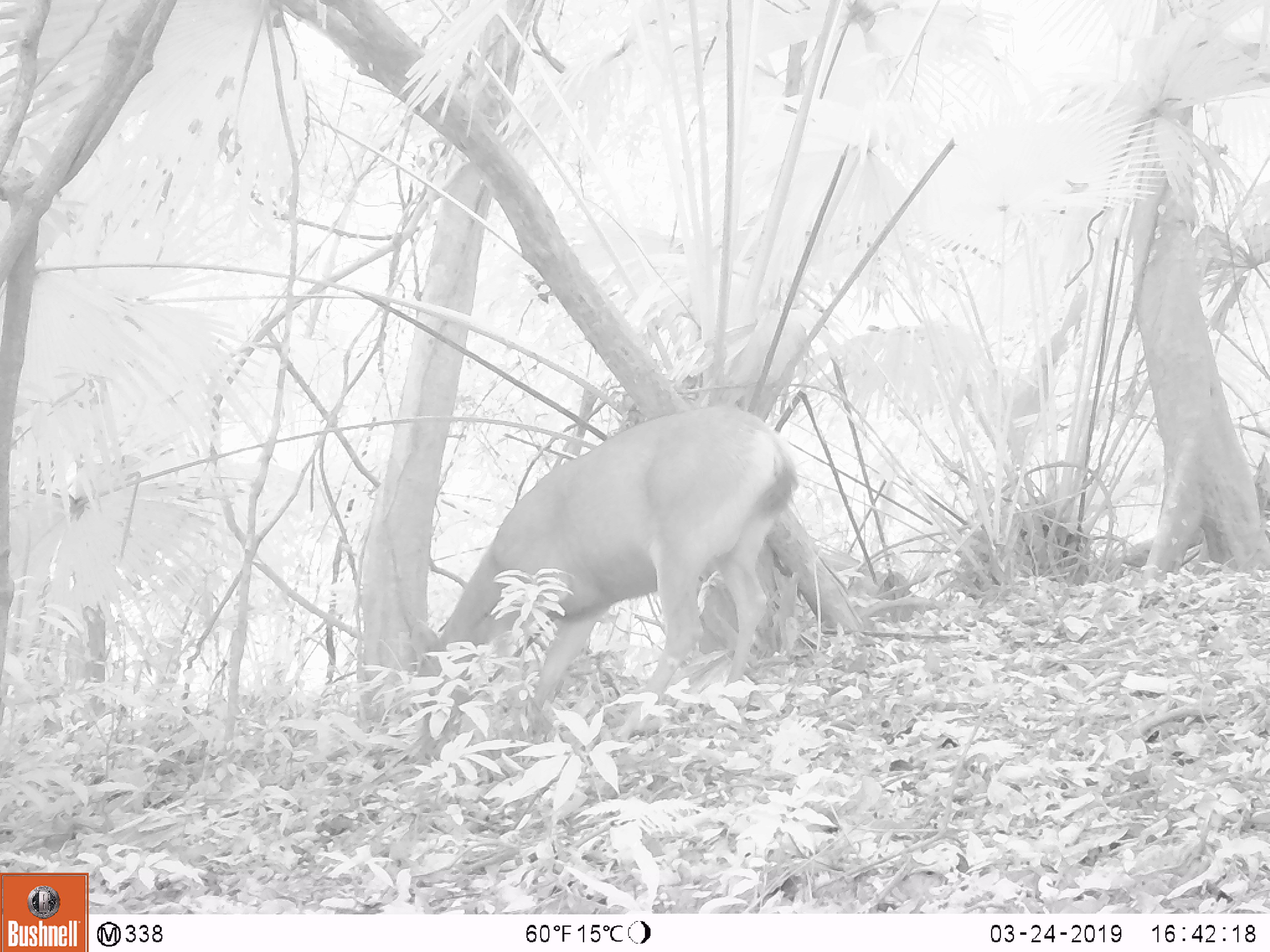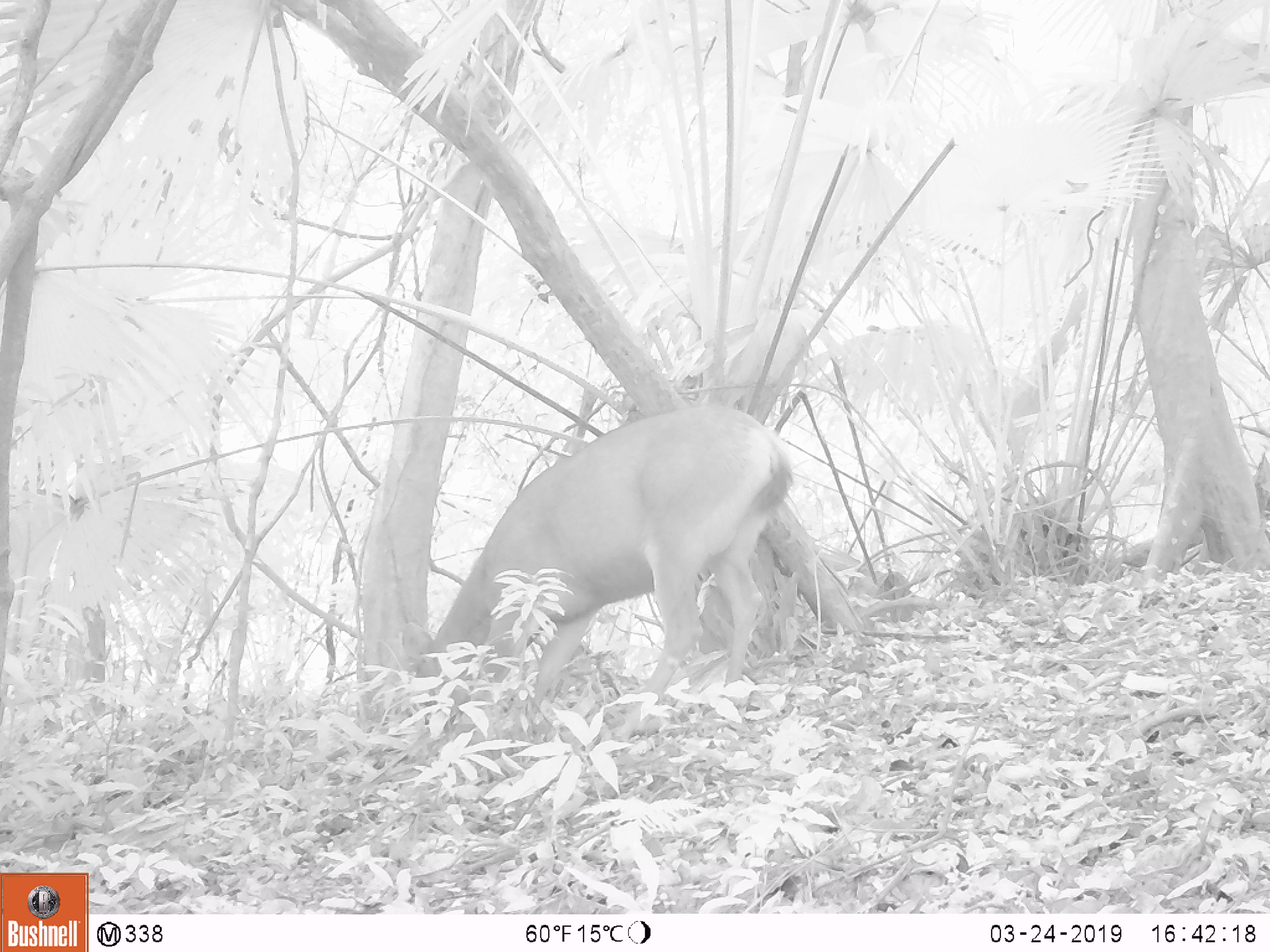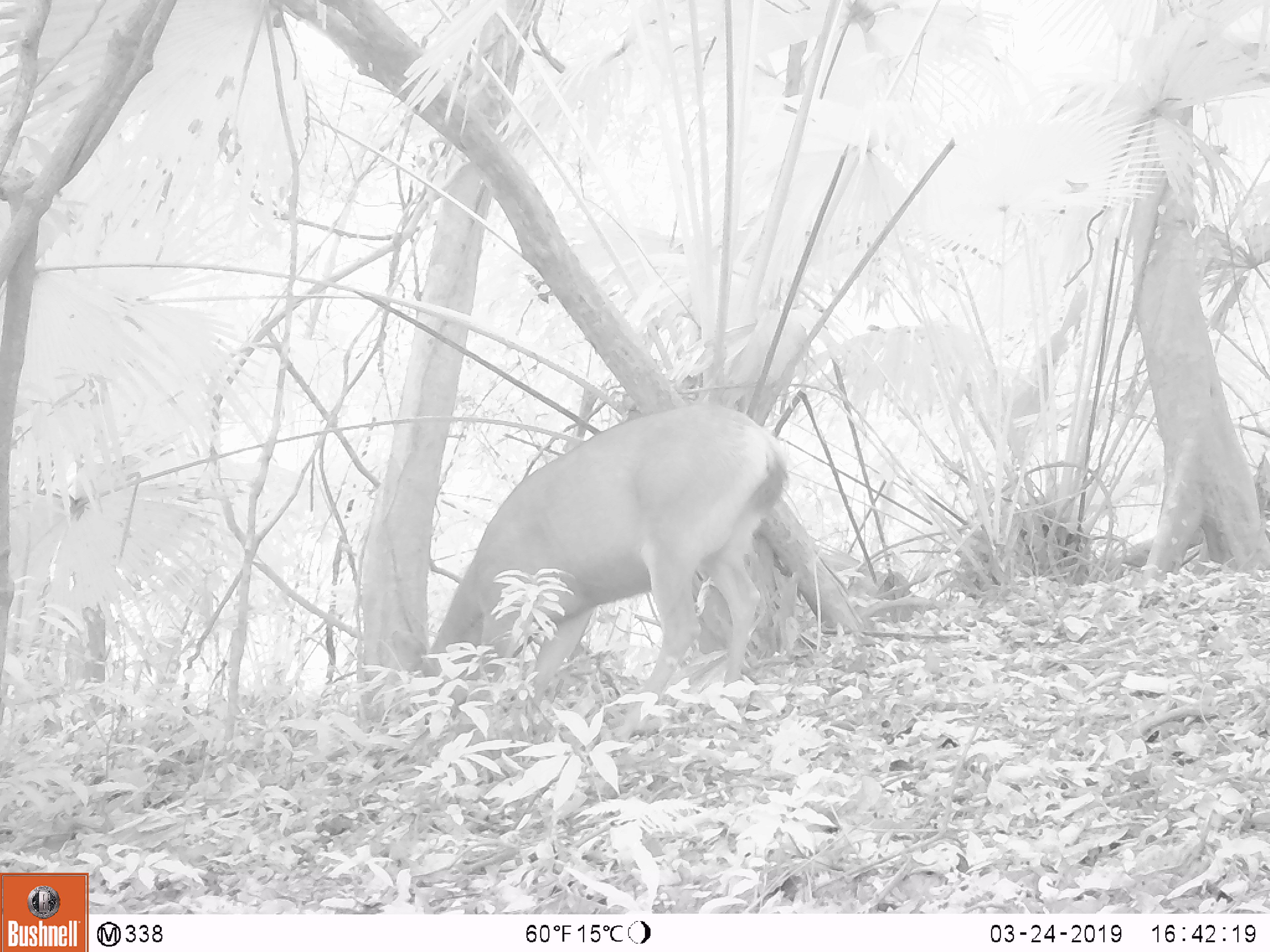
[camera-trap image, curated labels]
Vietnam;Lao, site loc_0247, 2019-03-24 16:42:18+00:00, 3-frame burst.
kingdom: Animalia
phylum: Chordata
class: Mammalia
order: Artiodactyla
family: Cervidae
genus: Rusa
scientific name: Rusa unicolor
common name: sambar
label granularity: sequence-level